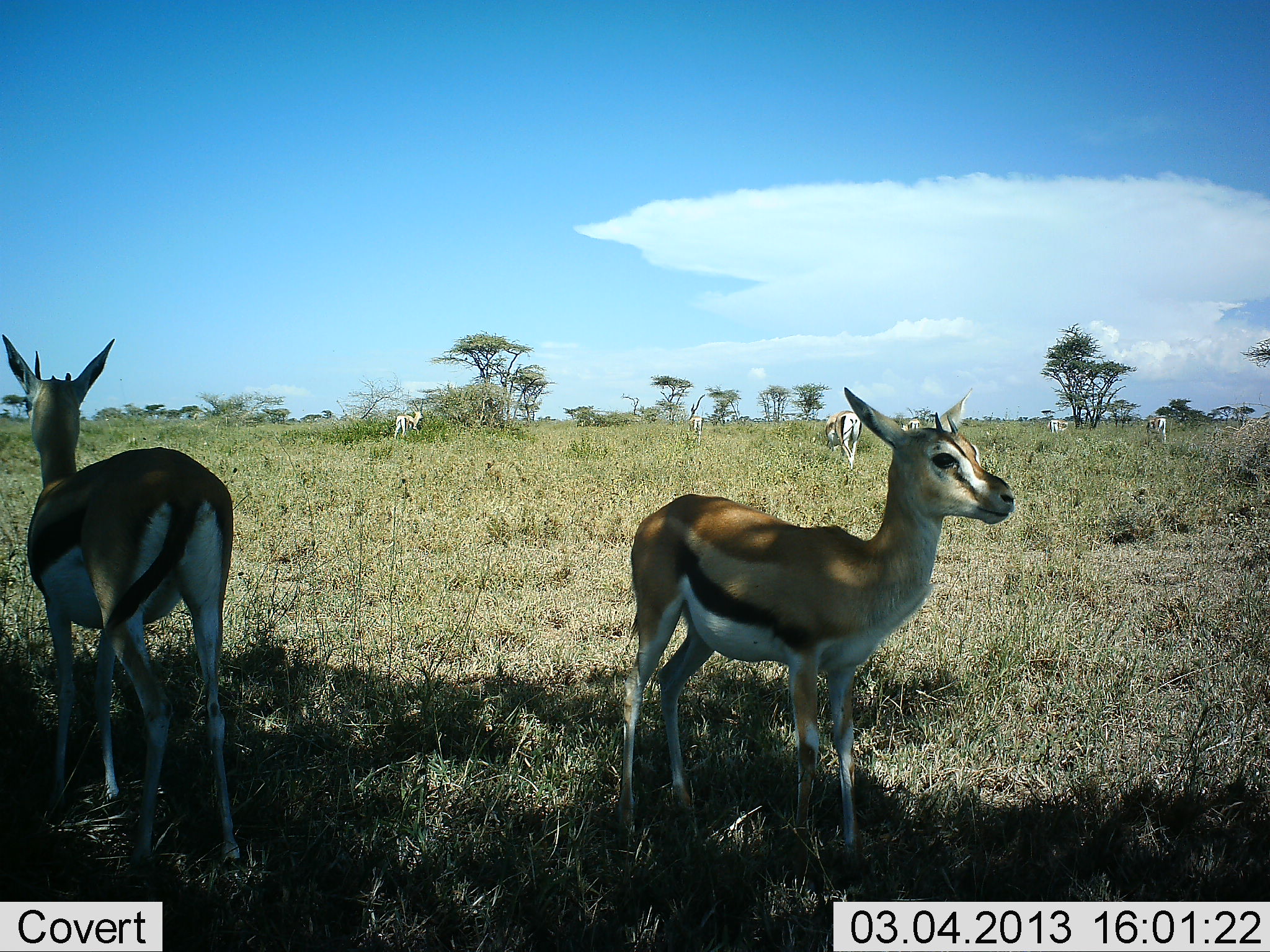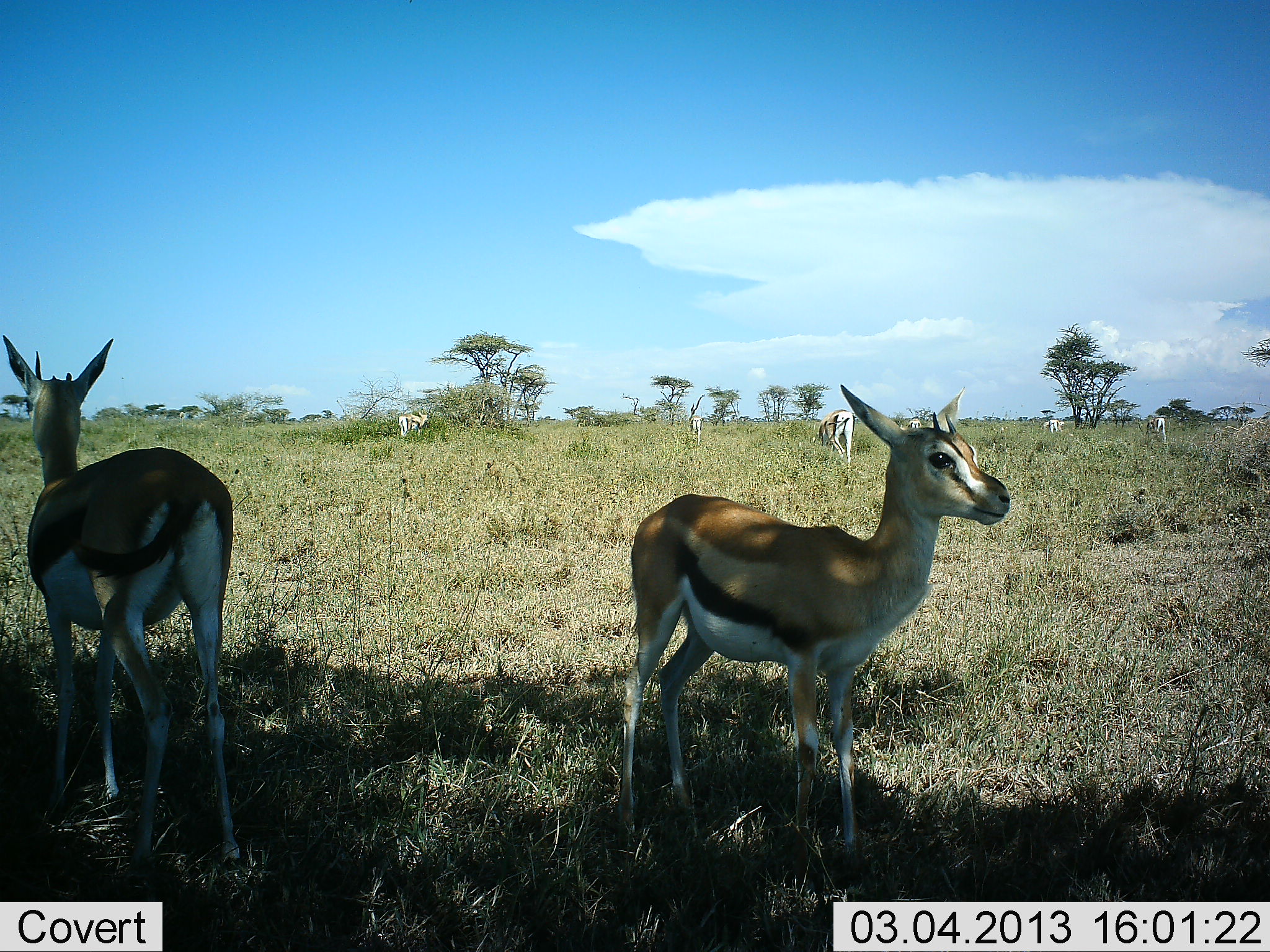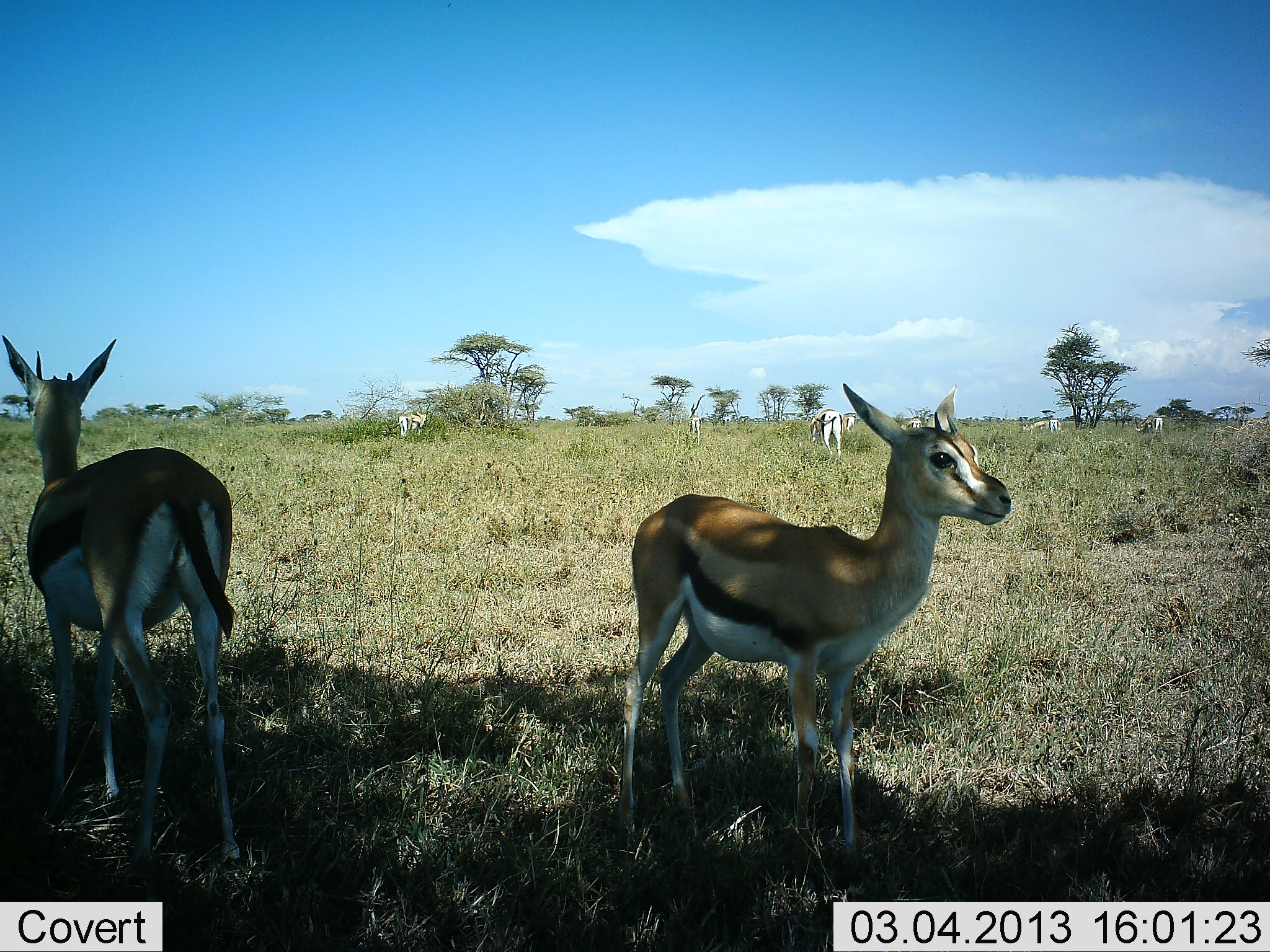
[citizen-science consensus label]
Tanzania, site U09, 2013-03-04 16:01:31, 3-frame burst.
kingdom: Animalia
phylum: Chordata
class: Mammalia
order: Artiodactyla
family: Bovidae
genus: Eudorcas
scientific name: Eudorcas thomsonii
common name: thomson's gazelle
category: gazellethomsons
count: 6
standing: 100%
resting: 3%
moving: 6%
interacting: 0%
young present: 9%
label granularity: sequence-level